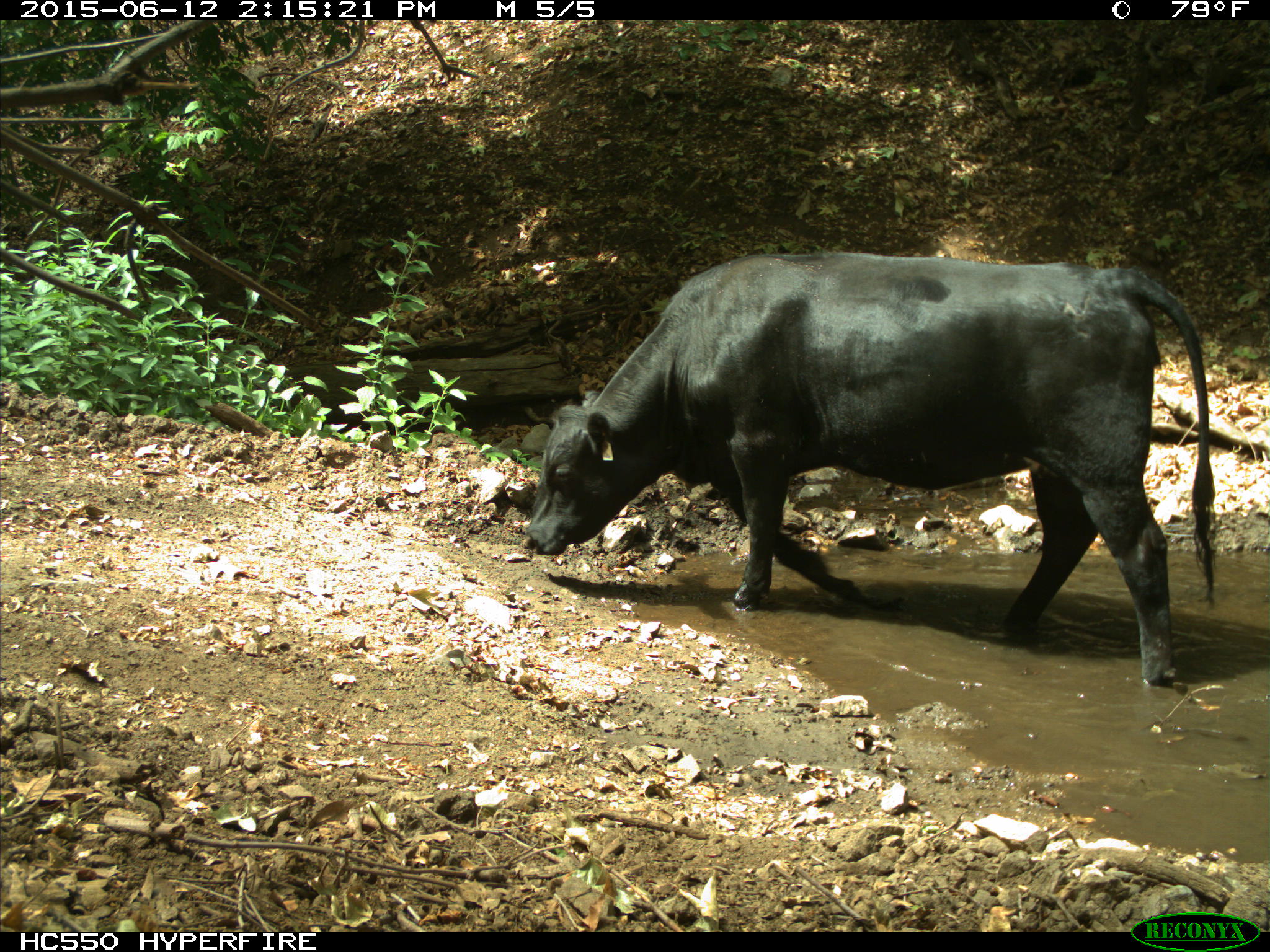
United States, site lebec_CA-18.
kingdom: Animalia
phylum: Chordata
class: Mammalia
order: Artiodactyla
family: Bovidae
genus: Bos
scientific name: Bos taurus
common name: domestic cow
Bos taurus (domestic cow).